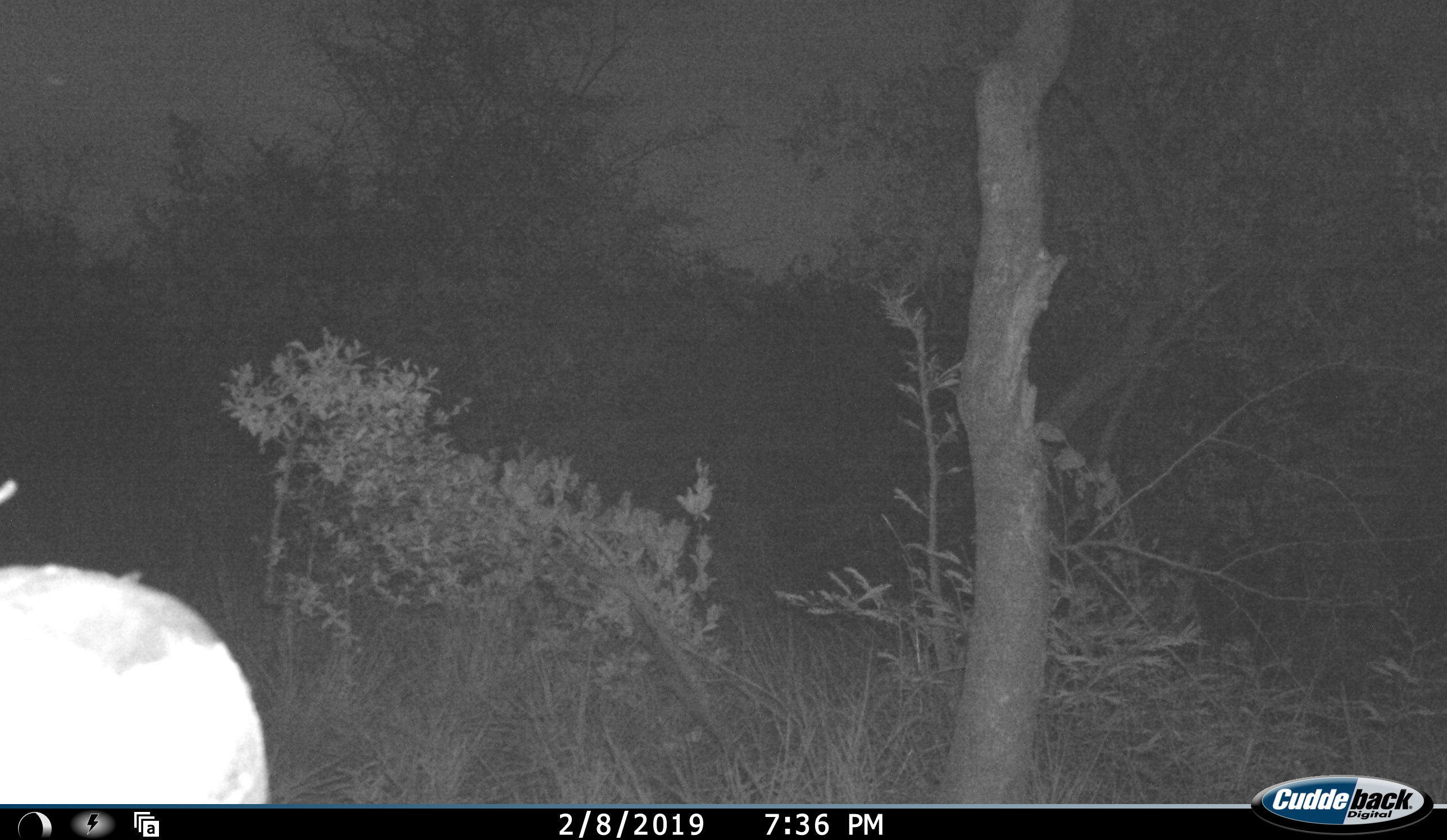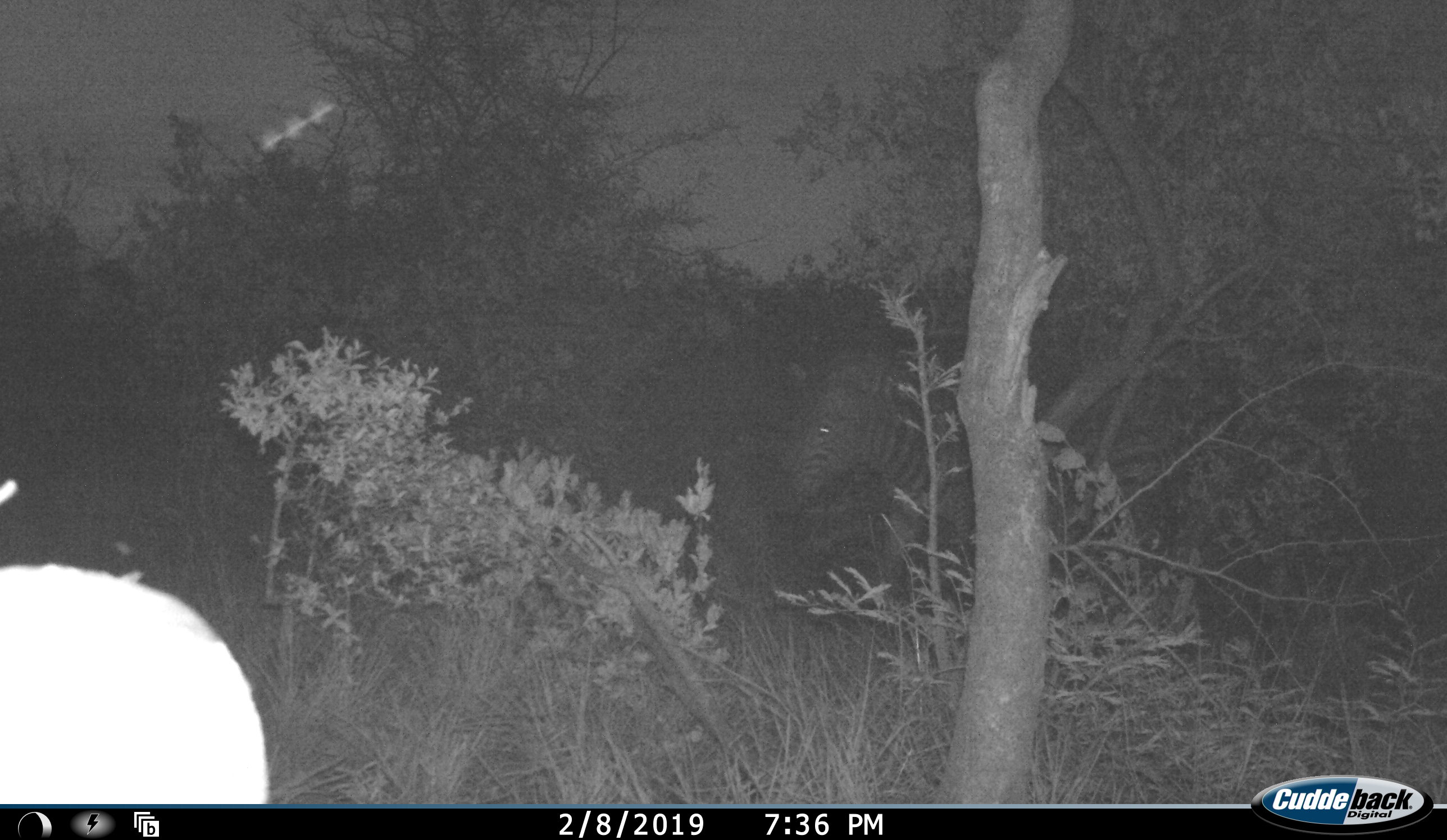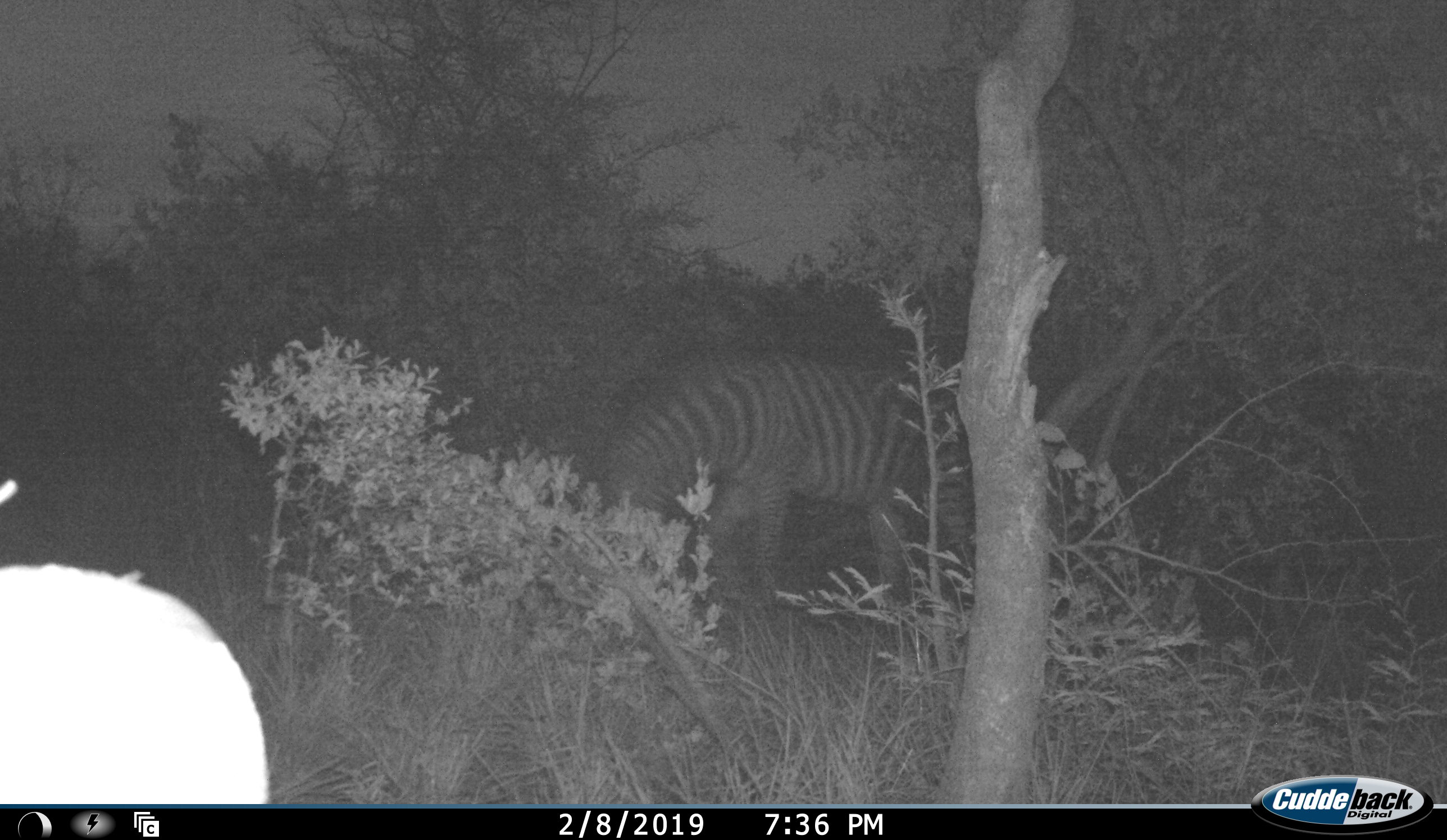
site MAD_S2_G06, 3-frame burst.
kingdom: Animalia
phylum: Chordata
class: Mammalia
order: Perissodactyla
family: Equidae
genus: Equus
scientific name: Equus quagga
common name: plains zebra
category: zebraplains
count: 1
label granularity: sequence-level